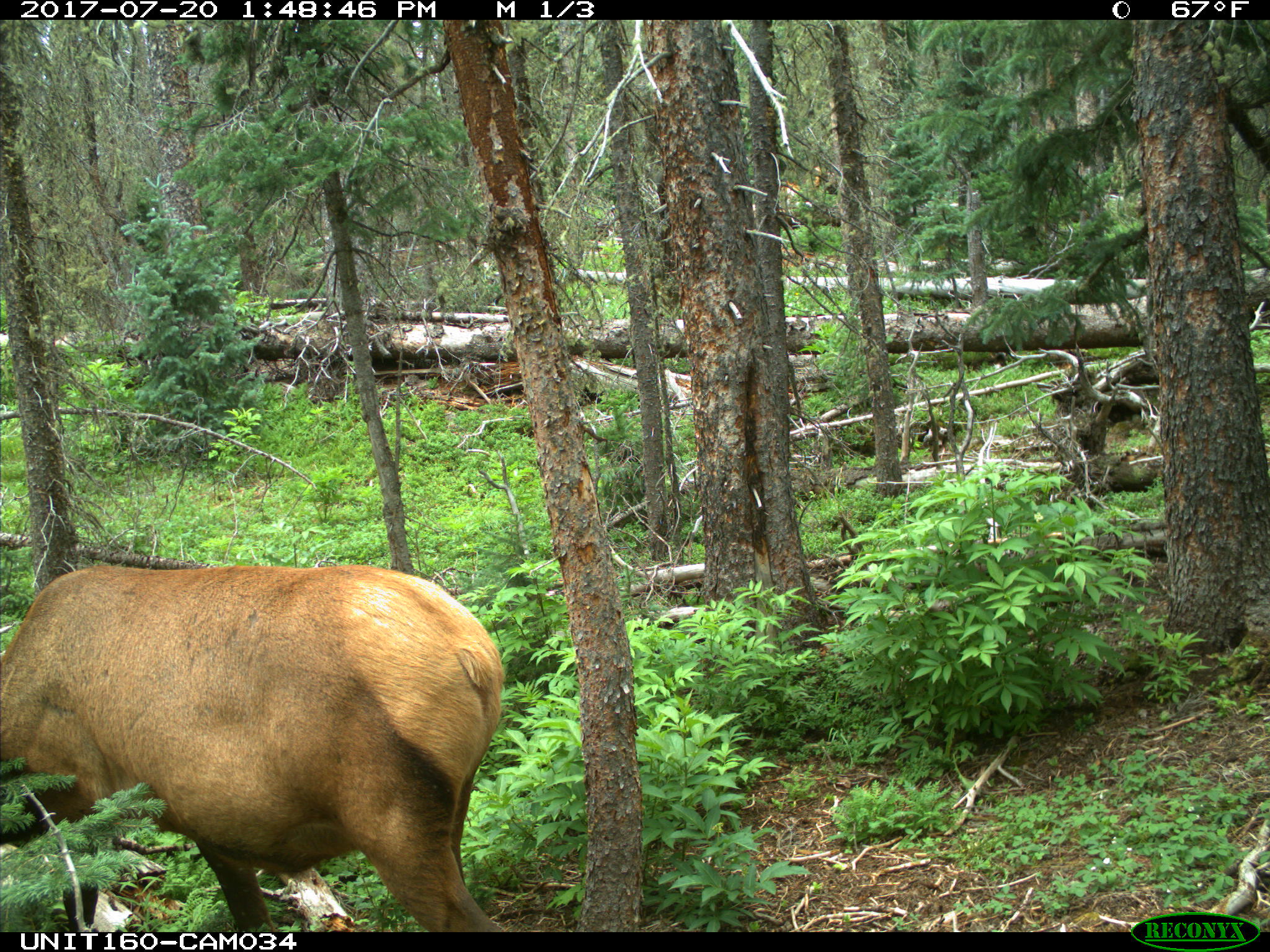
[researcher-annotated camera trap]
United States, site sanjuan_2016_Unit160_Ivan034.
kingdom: Animalia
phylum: Chordata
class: Mammalia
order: Artiodactyla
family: Cervidae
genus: Cervus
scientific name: Cervus elaphus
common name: red deer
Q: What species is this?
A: Cervus elaphus (red deer).